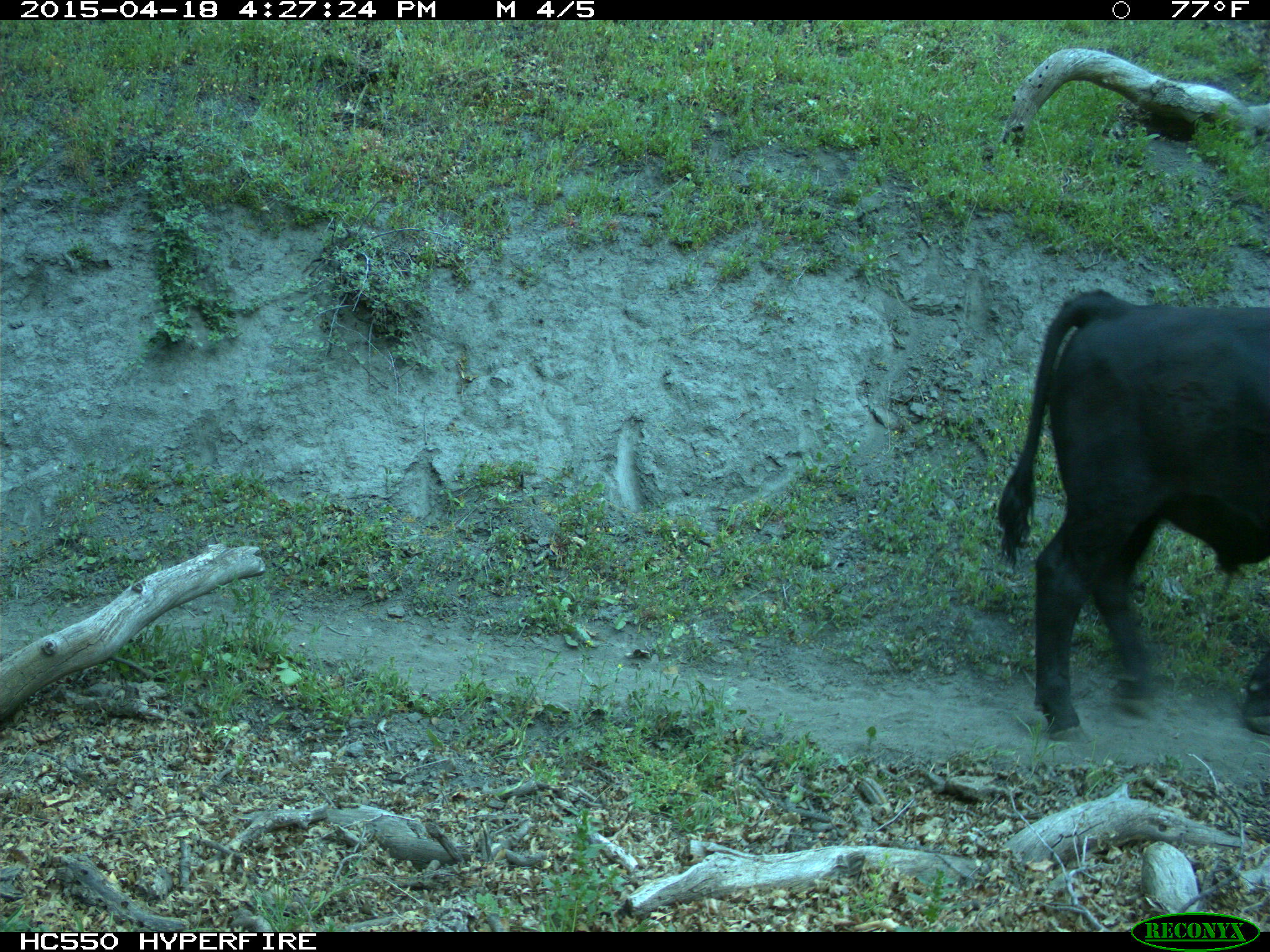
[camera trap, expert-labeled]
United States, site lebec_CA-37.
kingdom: Animalia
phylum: Chordata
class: Mammalia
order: Artiodactyla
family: Bovidae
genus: Bos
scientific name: Bos taurus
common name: domestic cow